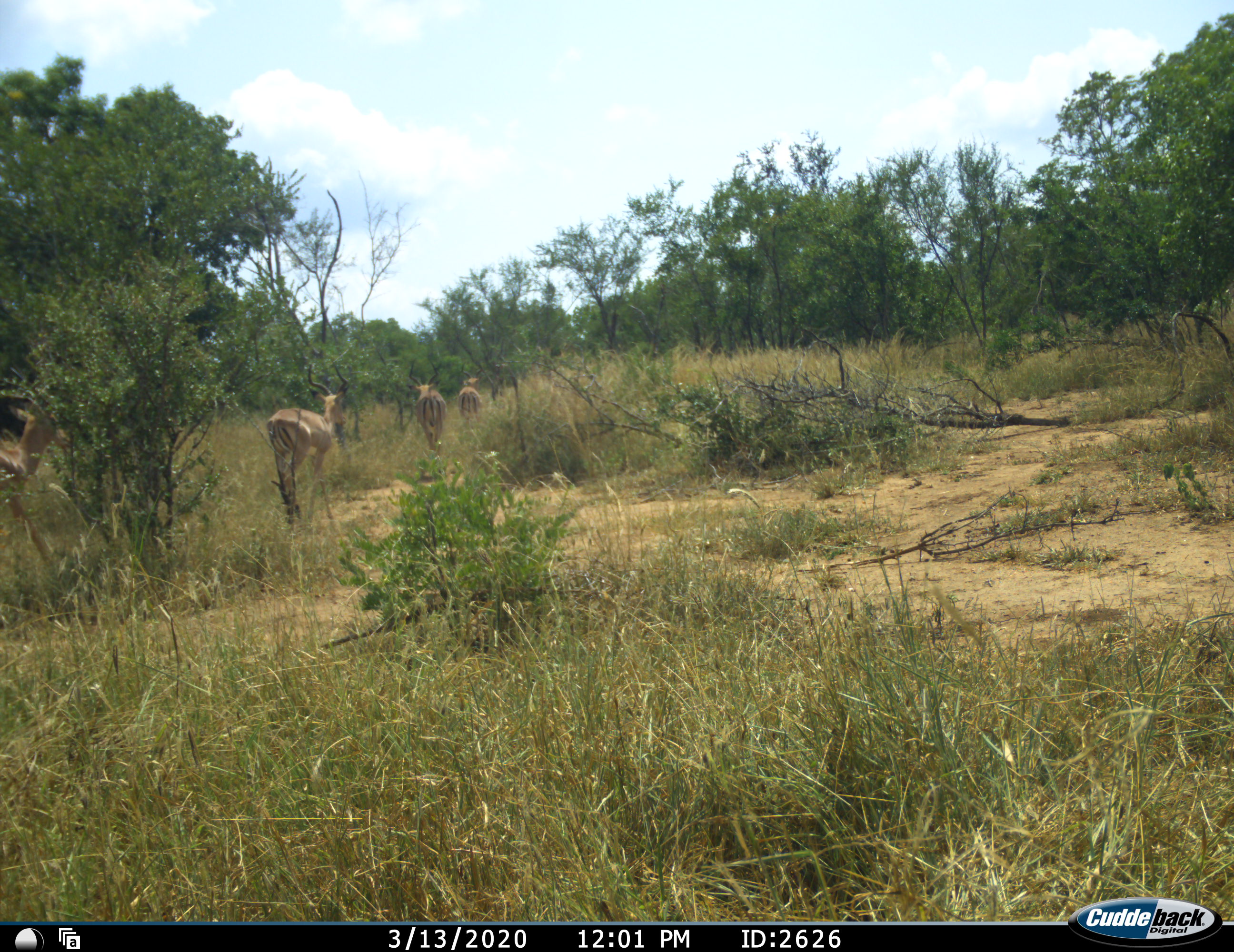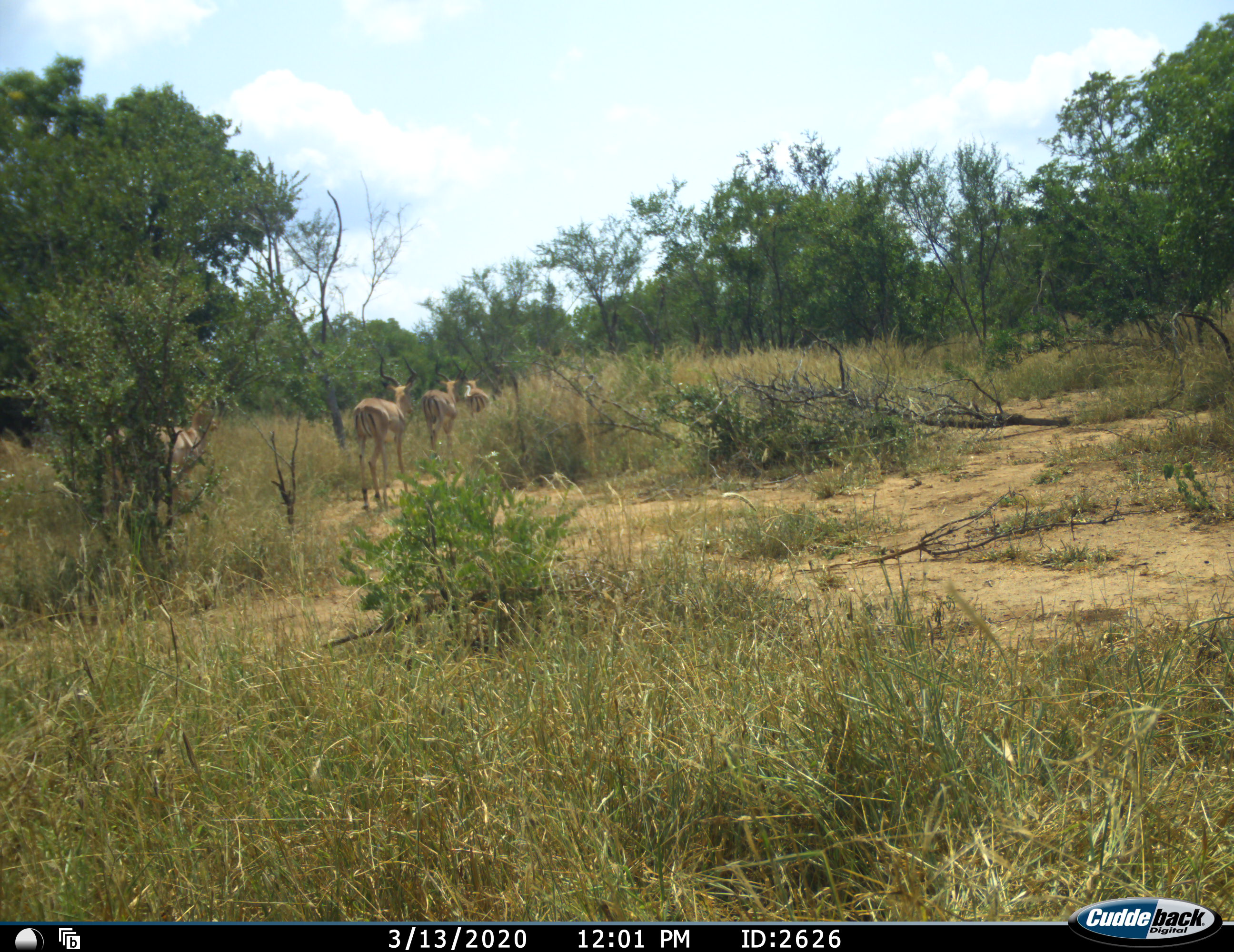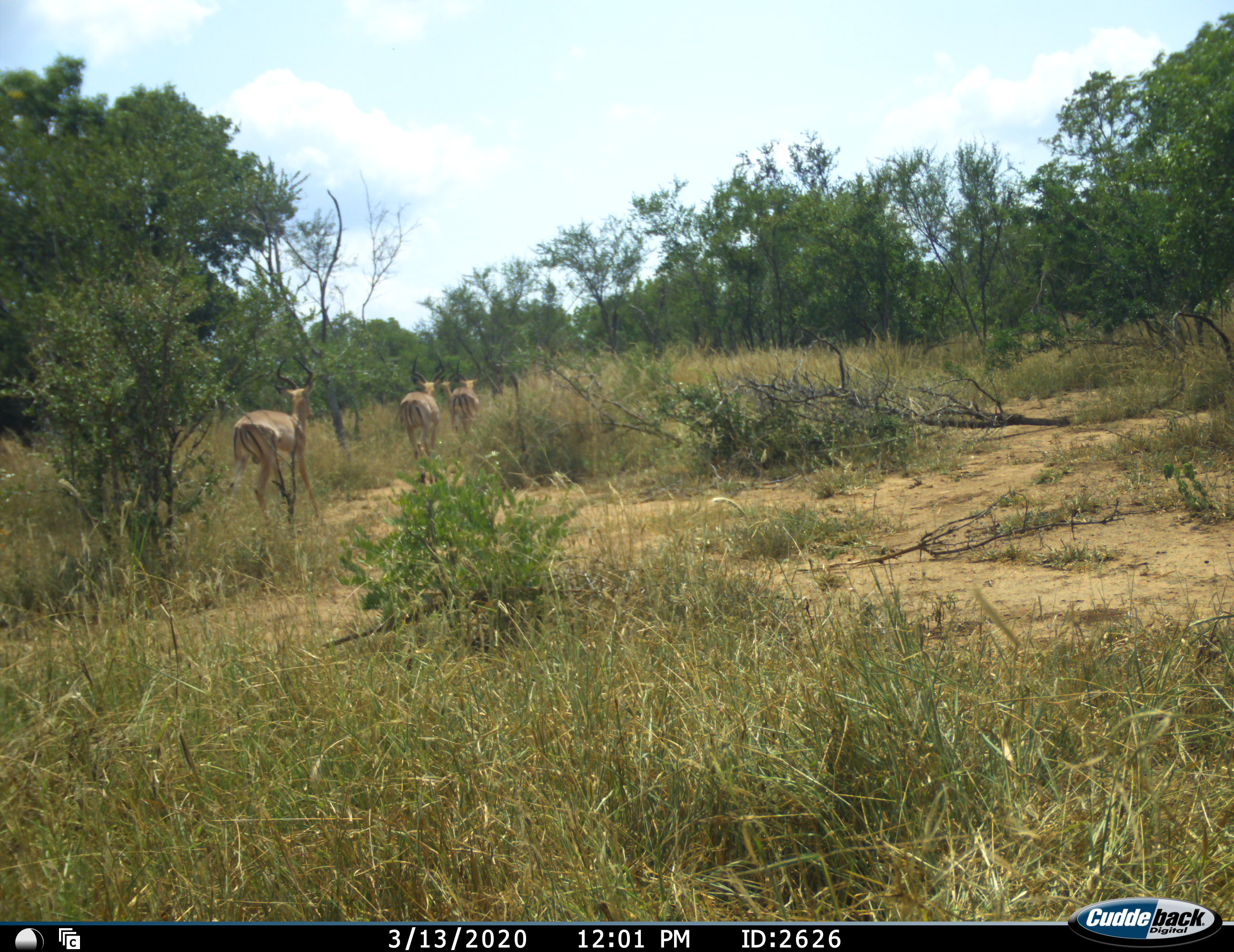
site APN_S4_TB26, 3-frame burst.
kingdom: Animalia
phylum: Chordata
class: Mammalia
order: Artiodactyla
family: Bovidae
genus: Aepyceros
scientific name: Aepyceros melampus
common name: impala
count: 4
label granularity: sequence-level